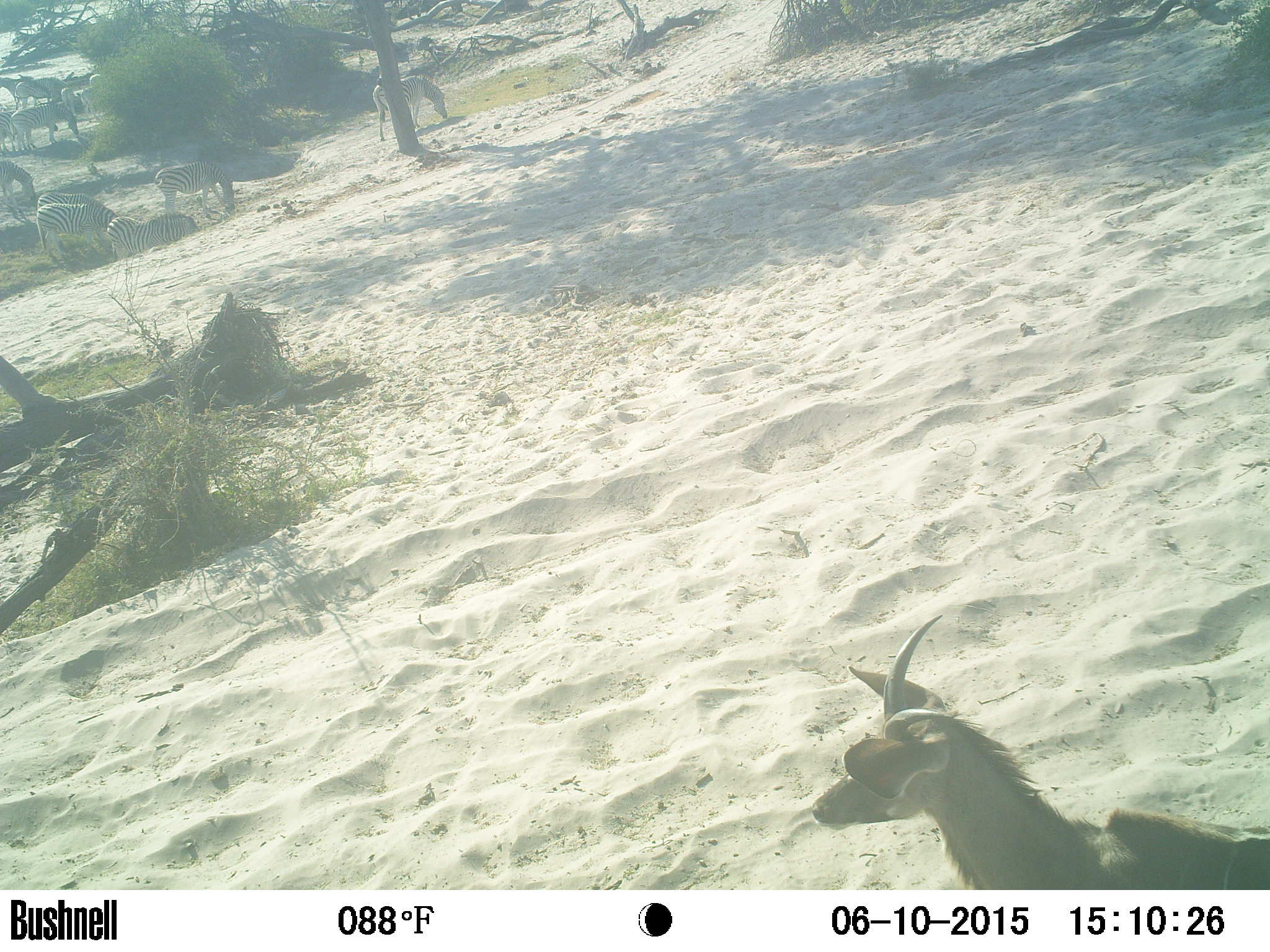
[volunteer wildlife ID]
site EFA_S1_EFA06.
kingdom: Animalia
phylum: Chordata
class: Mammalia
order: Artiodactyla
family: Bovidae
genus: Capra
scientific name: Capra hircus hircus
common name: domestic goat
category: goatdomestic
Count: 1.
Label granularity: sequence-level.